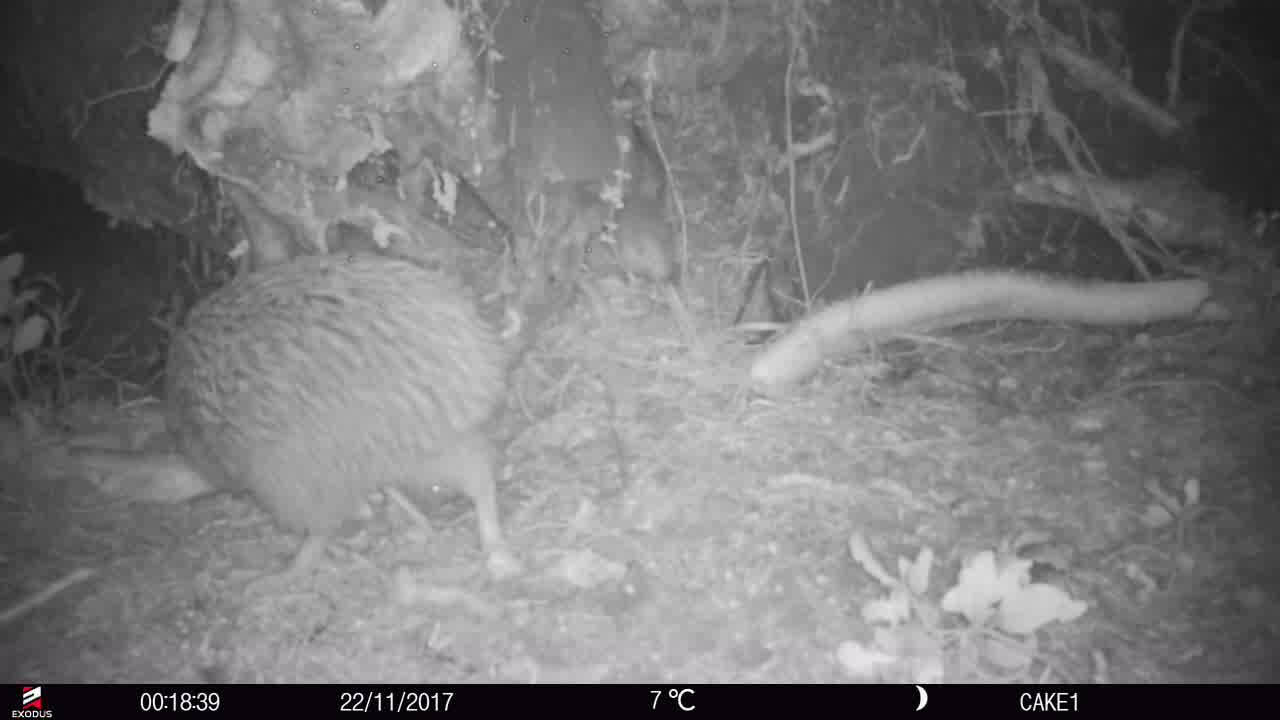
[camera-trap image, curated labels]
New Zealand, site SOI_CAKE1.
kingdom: Animalia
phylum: Chordata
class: Aves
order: Apterygiformes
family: Apterygidae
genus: Apteryx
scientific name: Apteryx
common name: kiwi